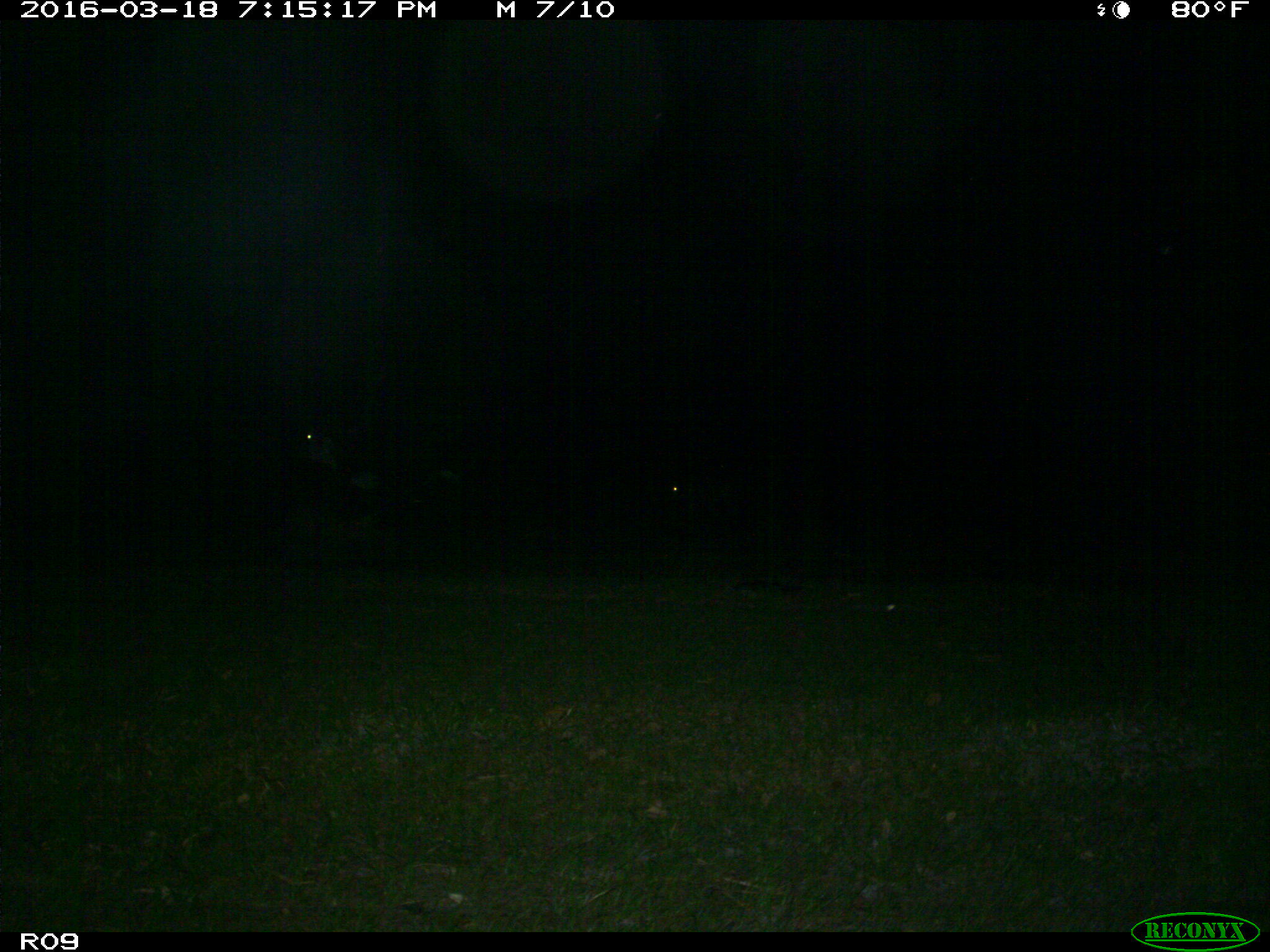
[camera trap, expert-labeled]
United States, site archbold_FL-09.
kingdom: Animalia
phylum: Chordata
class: Mammalia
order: Artiodactyla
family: Bovidae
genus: Bos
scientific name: Bos taurus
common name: domestic cow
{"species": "Bos taurus (domestic cow)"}